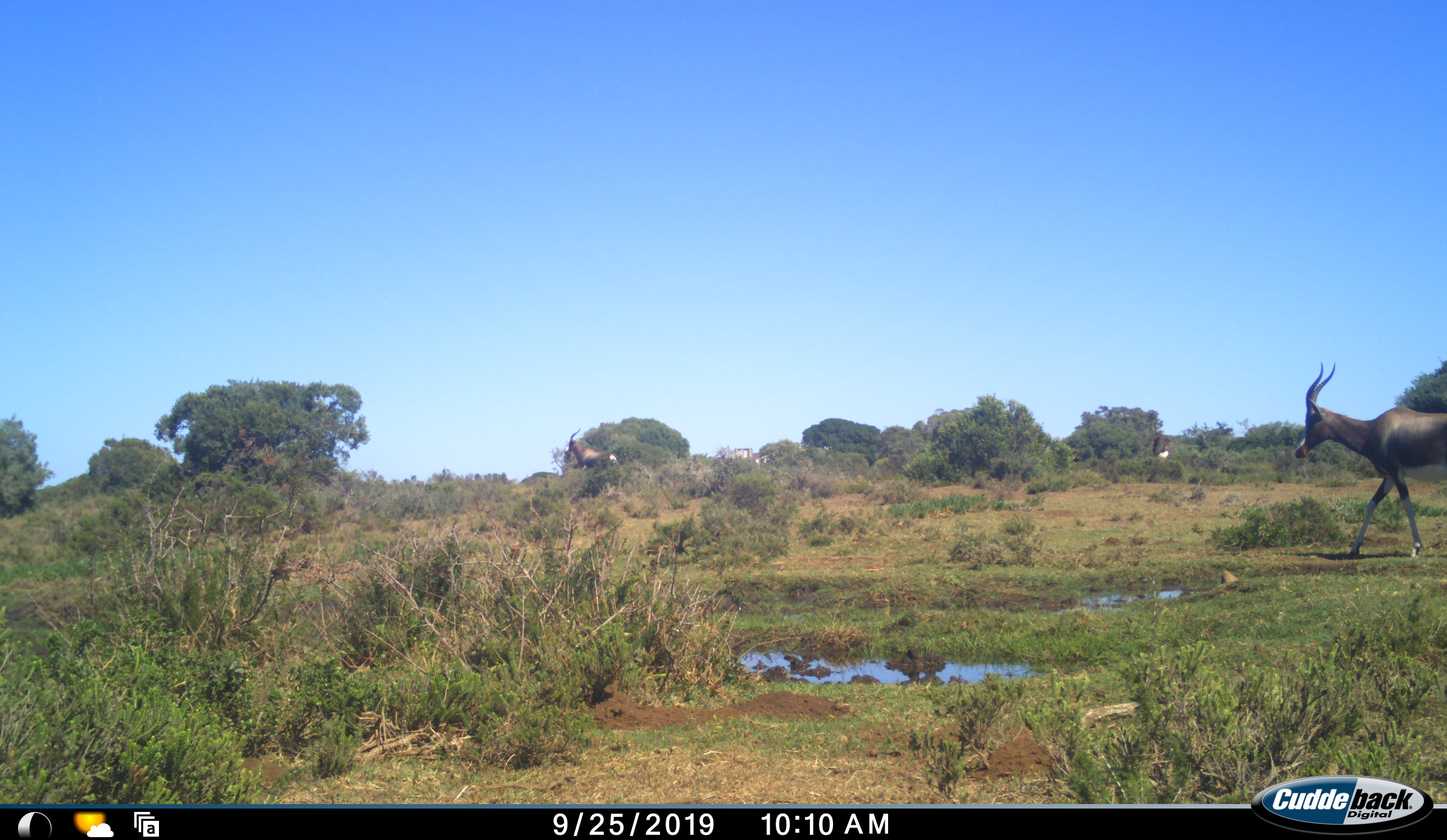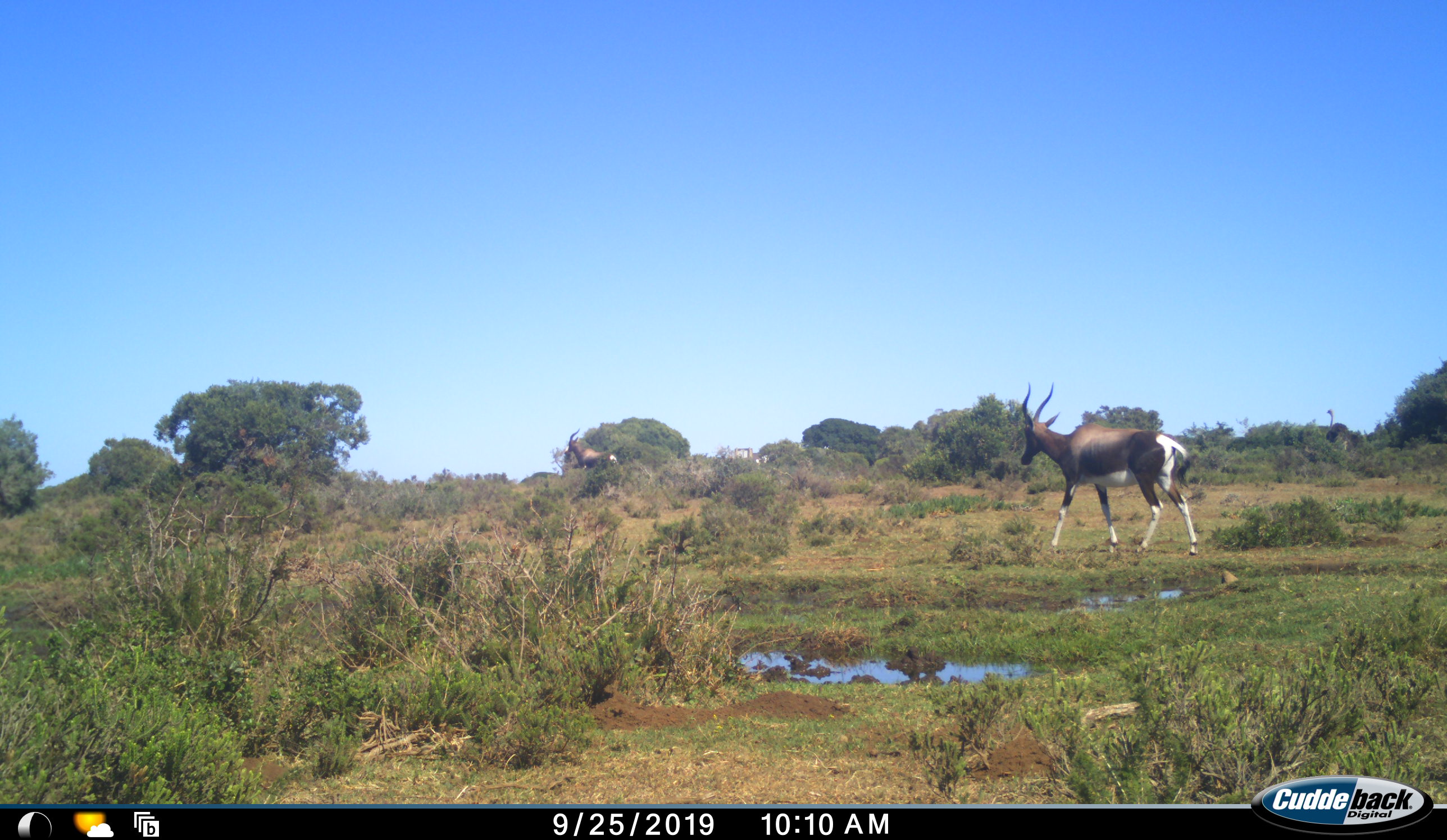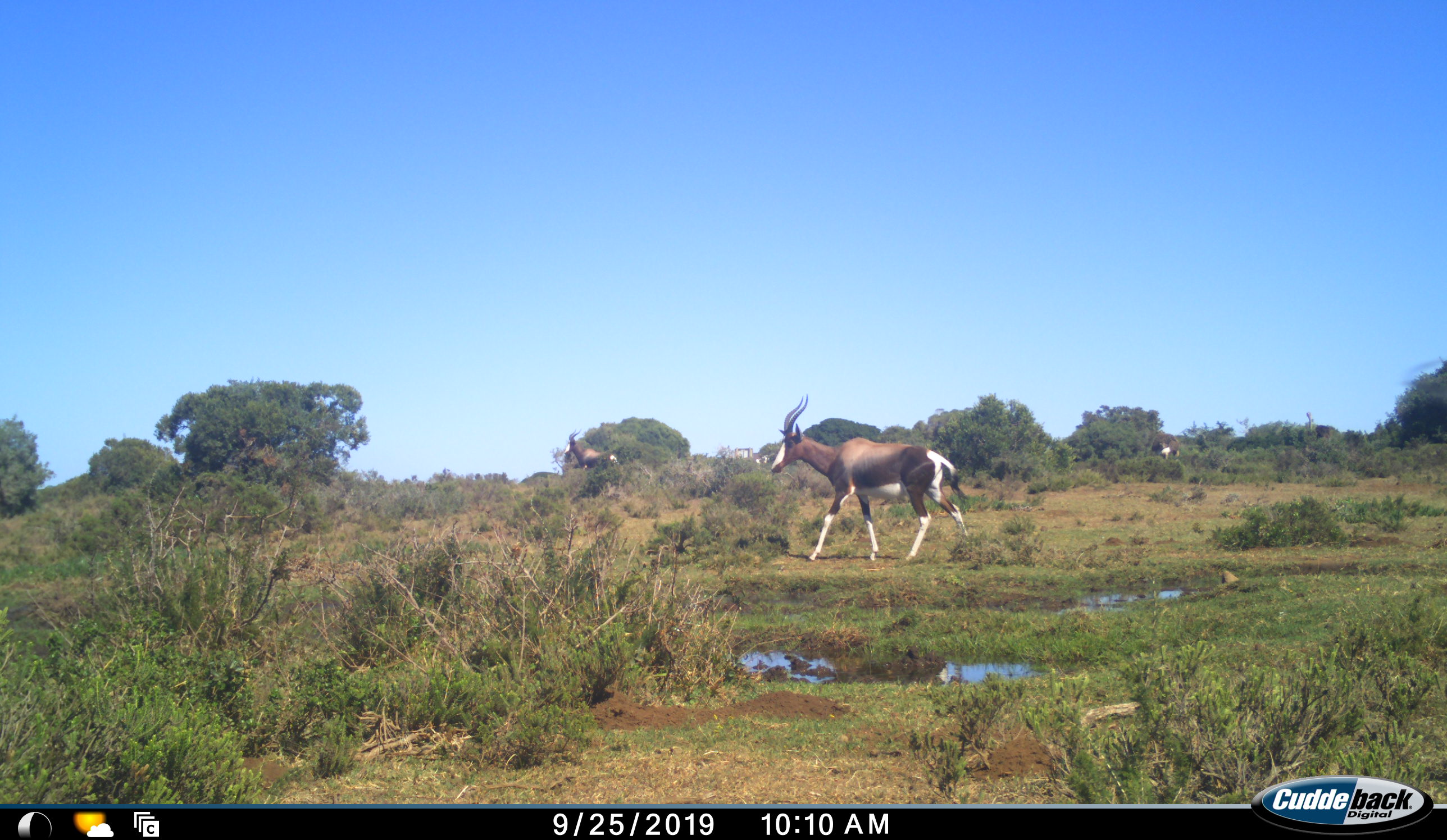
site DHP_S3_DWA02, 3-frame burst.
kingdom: Animalia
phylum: Chordata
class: Mammalia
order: Artiodactyla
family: Bovidae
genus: Damaliscus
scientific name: Damaliscus pygargus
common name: bontebok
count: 3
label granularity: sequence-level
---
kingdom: Animalia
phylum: Chordata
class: Aves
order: Struthioniformes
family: Struthionidae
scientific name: Struthionidae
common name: ostrich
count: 1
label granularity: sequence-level